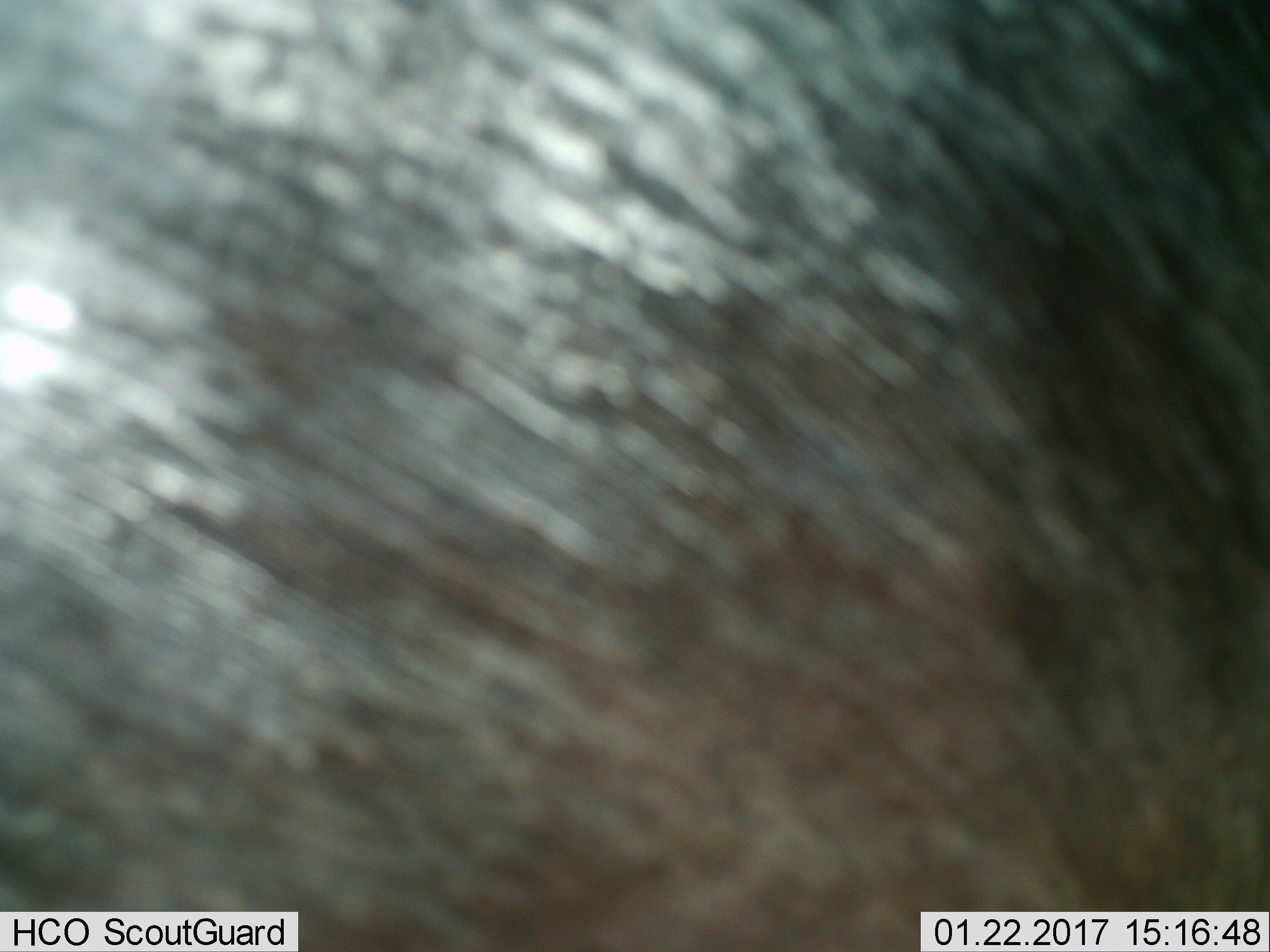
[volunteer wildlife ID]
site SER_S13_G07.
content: unidentified animal